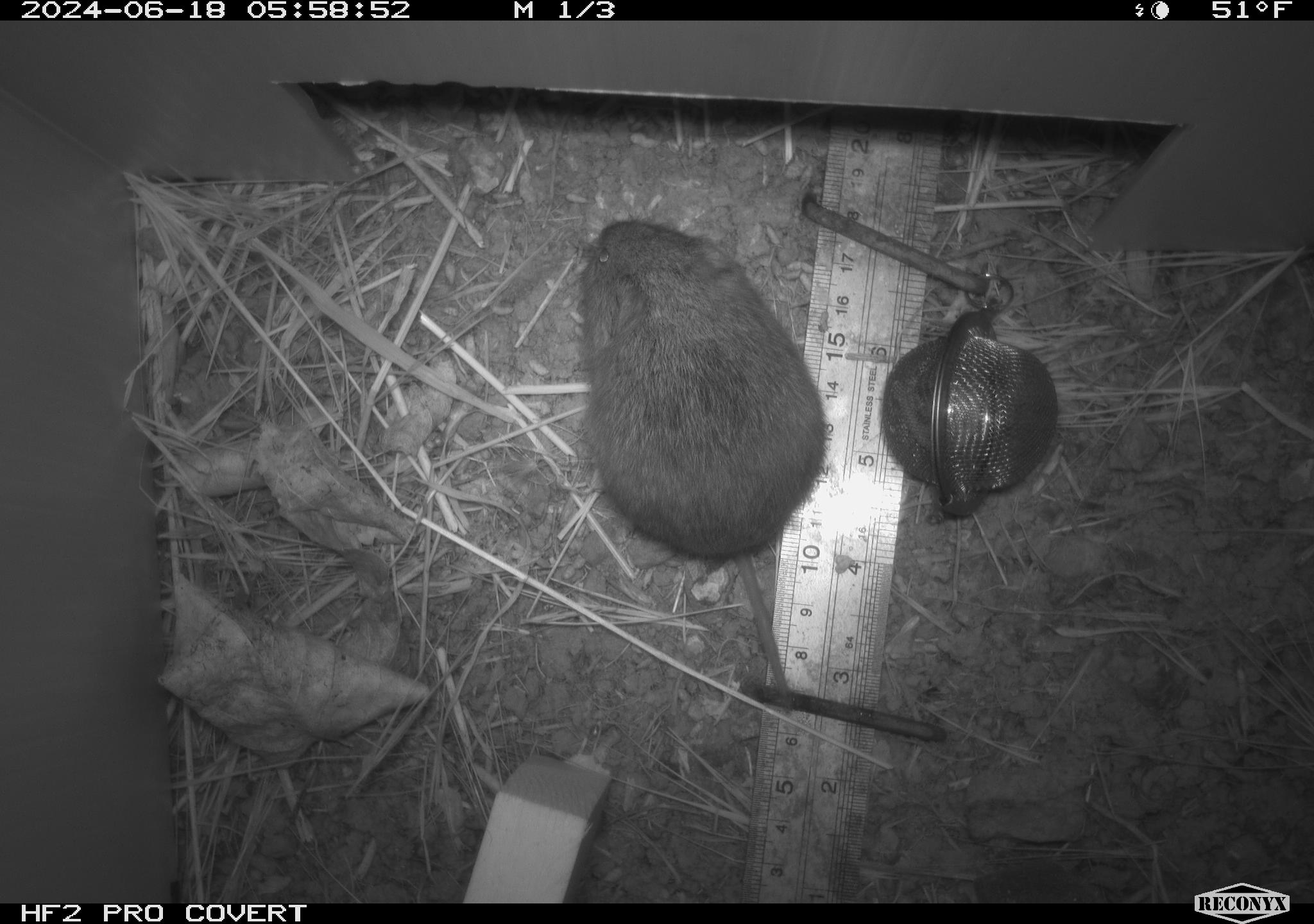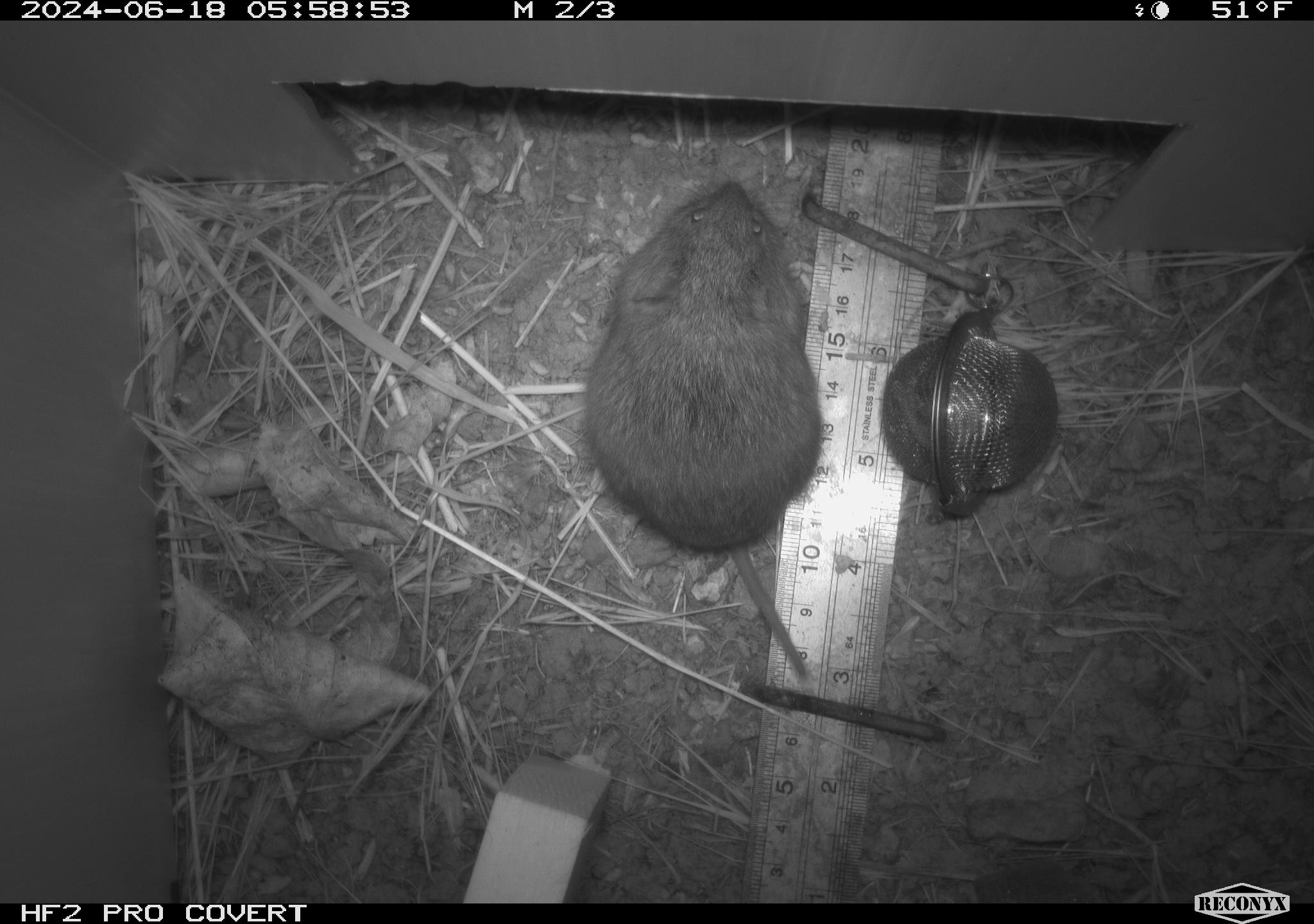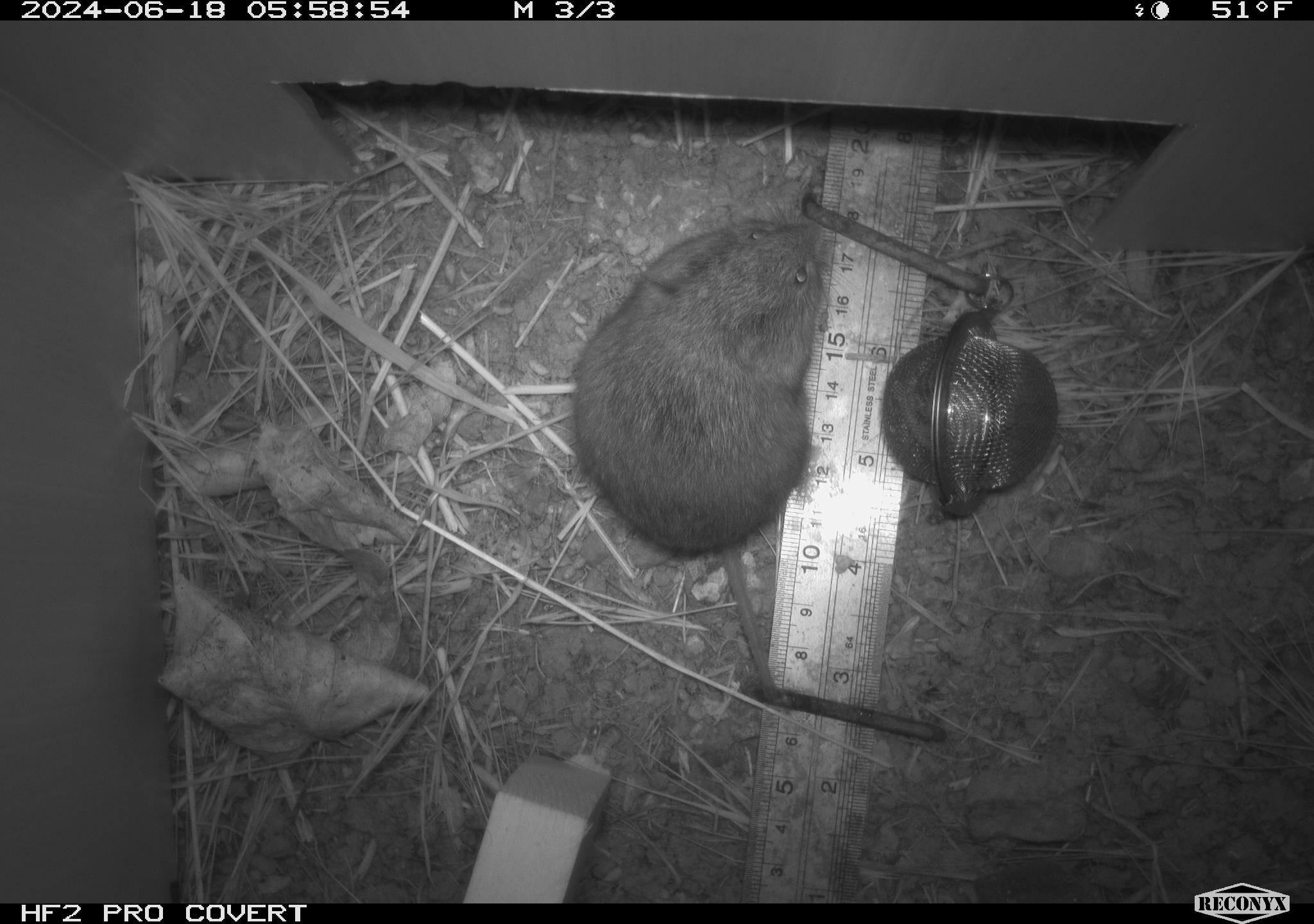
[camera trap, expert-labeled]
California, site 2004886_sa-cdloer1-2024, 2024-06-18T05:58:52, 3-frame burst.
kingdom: Animalia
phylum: Chordata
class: Mammalia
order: Rodentia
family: Cricetidae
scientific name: Arvicolinae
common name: voles, lemmings, and muskrats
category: arvicolinae subfamily